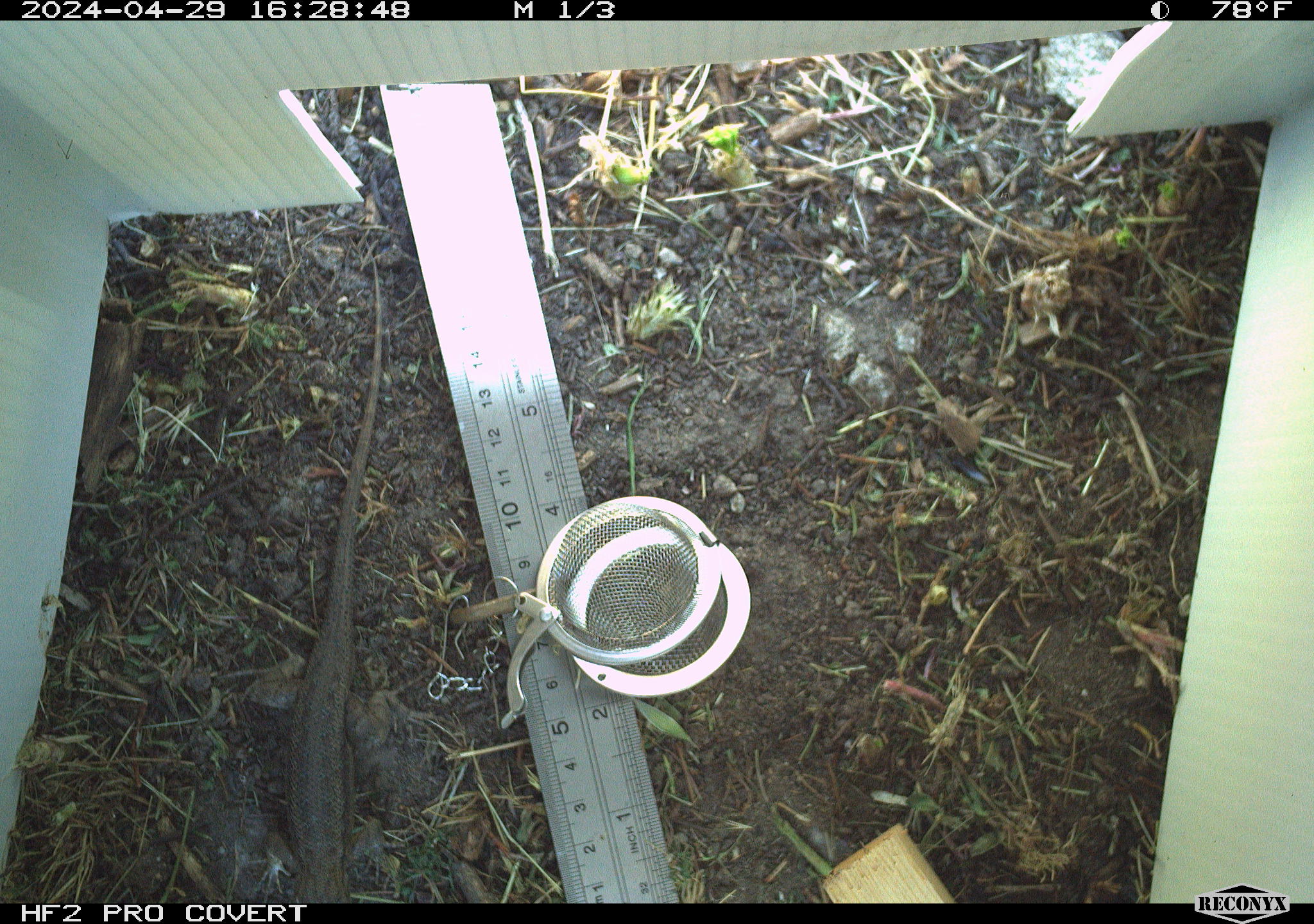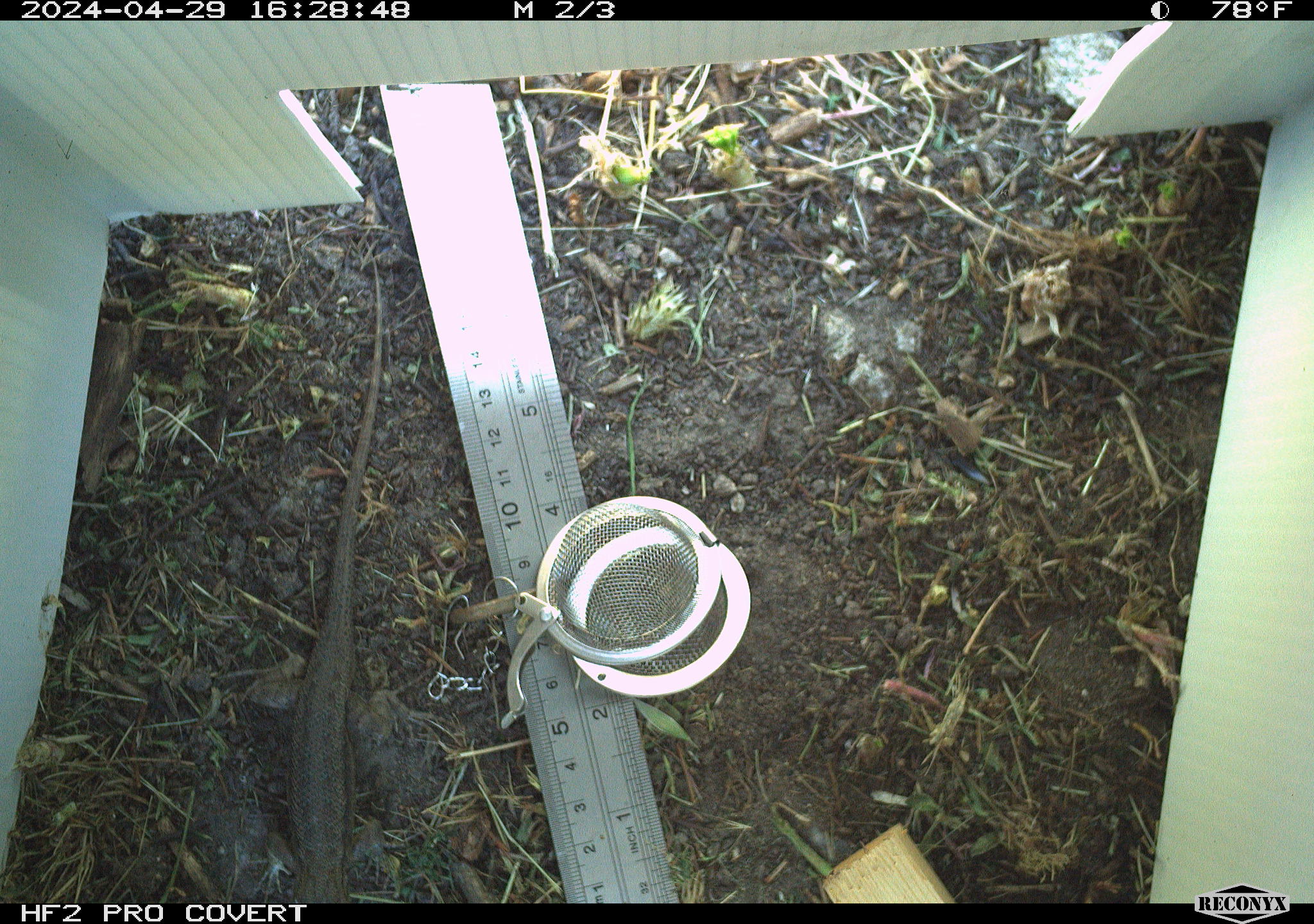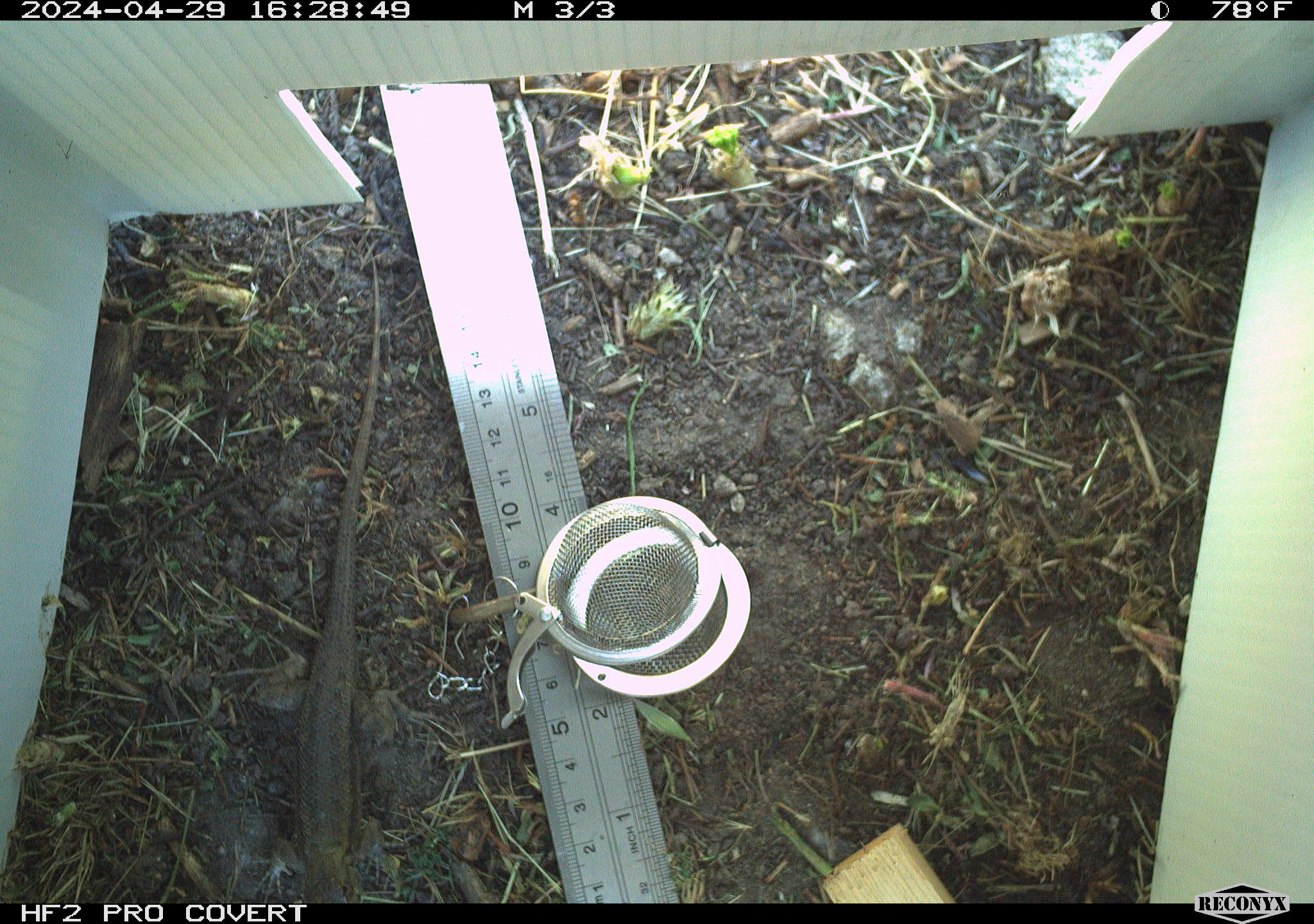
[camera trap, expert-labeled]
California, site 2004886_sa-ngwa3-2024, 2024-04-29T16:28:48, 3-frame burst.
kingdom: Animalia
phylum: Chordata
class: Reptilia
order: Squamata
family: Phrynosomatidae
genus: Sceloporus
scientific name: Sceloporus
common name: spiny lizards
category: sceloporus species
Sceloporus species (spiny lizards) (Sceloporus).